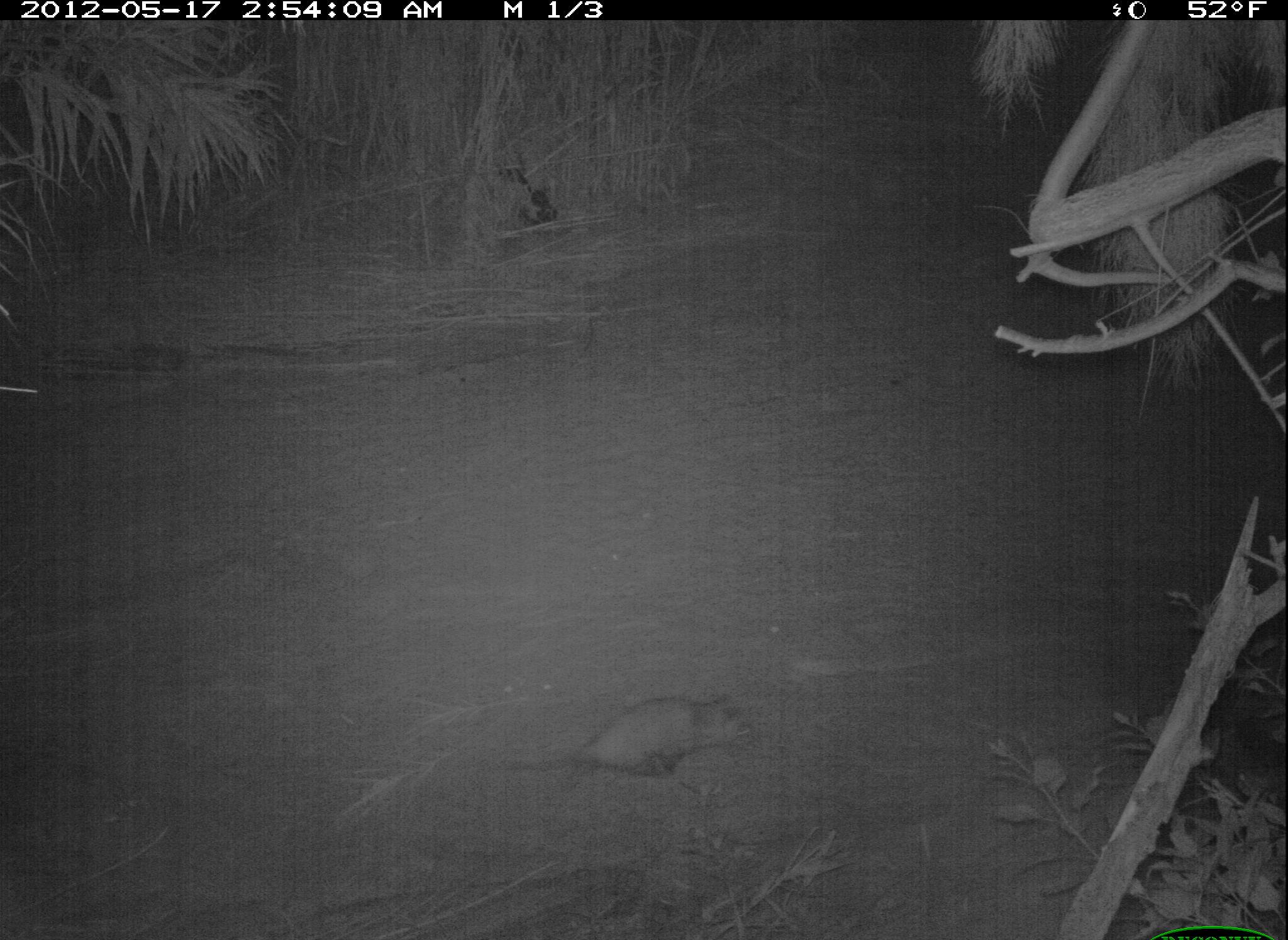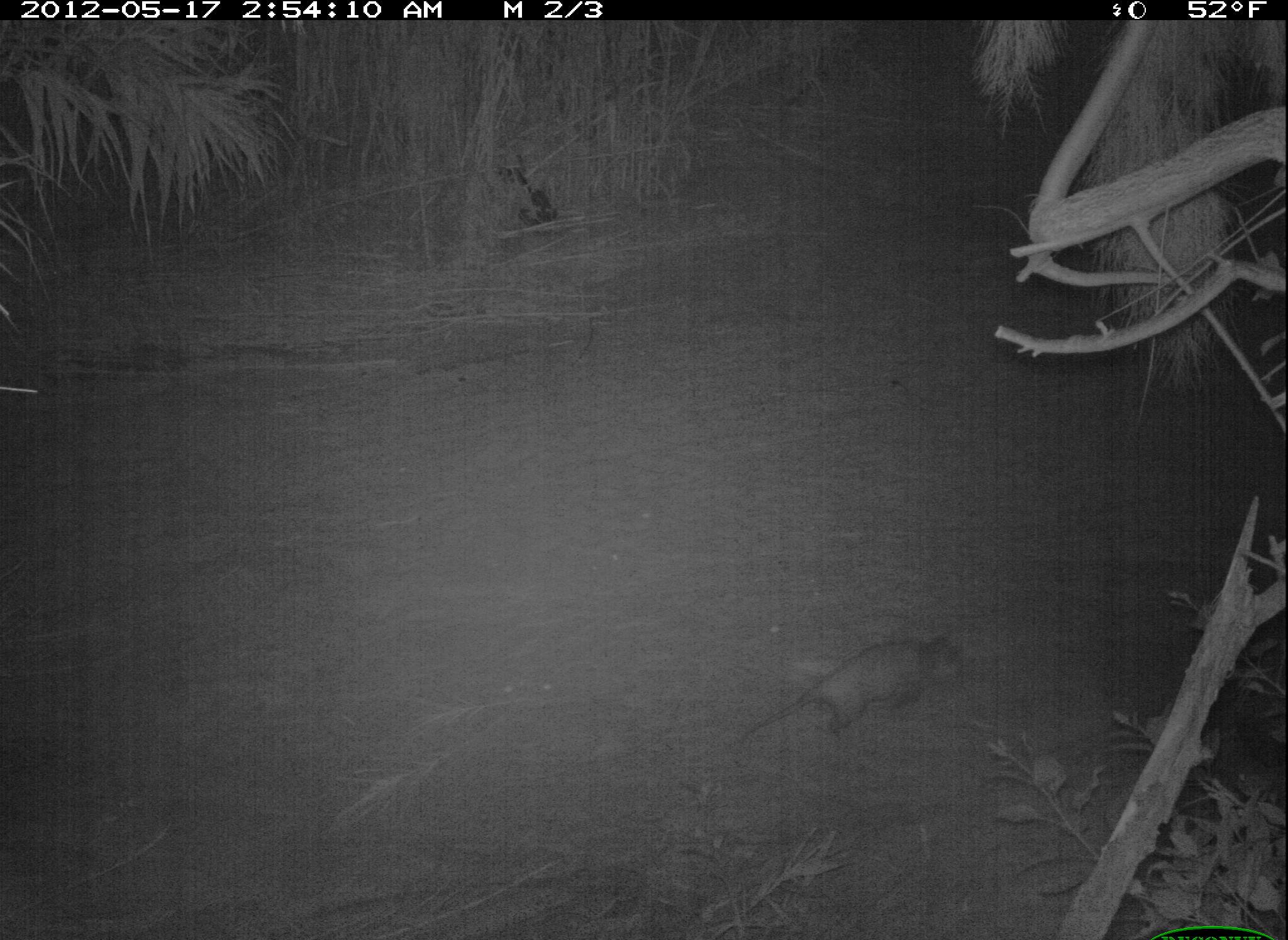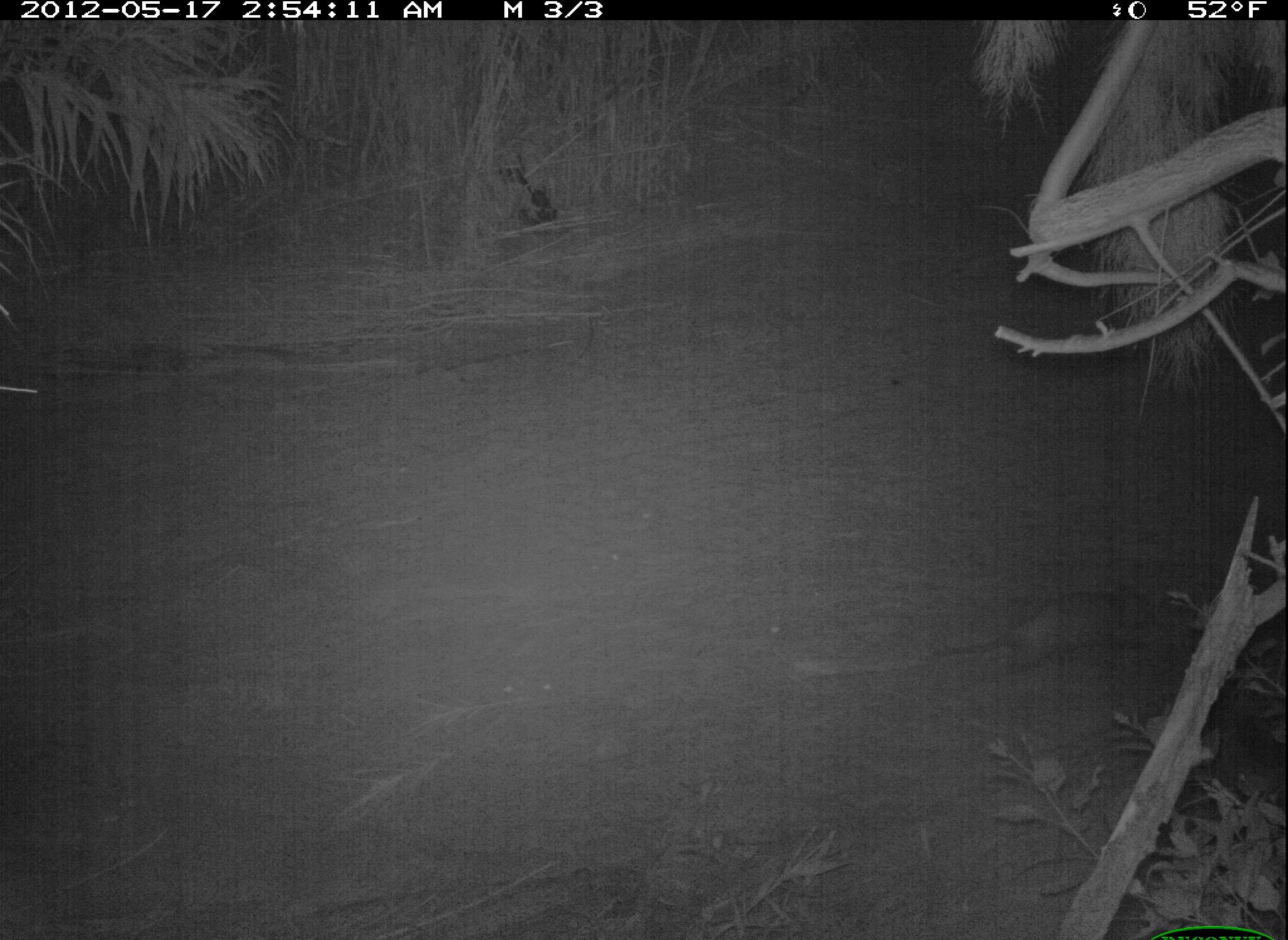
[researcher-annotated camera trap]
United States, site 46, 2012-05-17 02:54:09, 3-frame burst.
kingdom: Animalia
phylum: Chordata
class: Mammalia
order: Didelphimorphia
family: Didelphidae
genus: Didelphis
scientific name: Didelphis virginiana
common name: virginia opossum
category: opossum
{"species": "opossum (virginia opossum) (Didelphis virginiana)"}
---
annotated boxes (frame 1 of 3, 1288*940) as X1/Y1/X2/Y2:
opossum: 478/683/765/791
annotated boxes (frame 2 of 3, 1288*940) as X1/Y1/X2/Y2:
opossum: 724/627/974/752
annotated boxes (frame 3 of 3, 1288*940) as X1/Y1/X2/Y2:
opossum: 925/580/1166/684